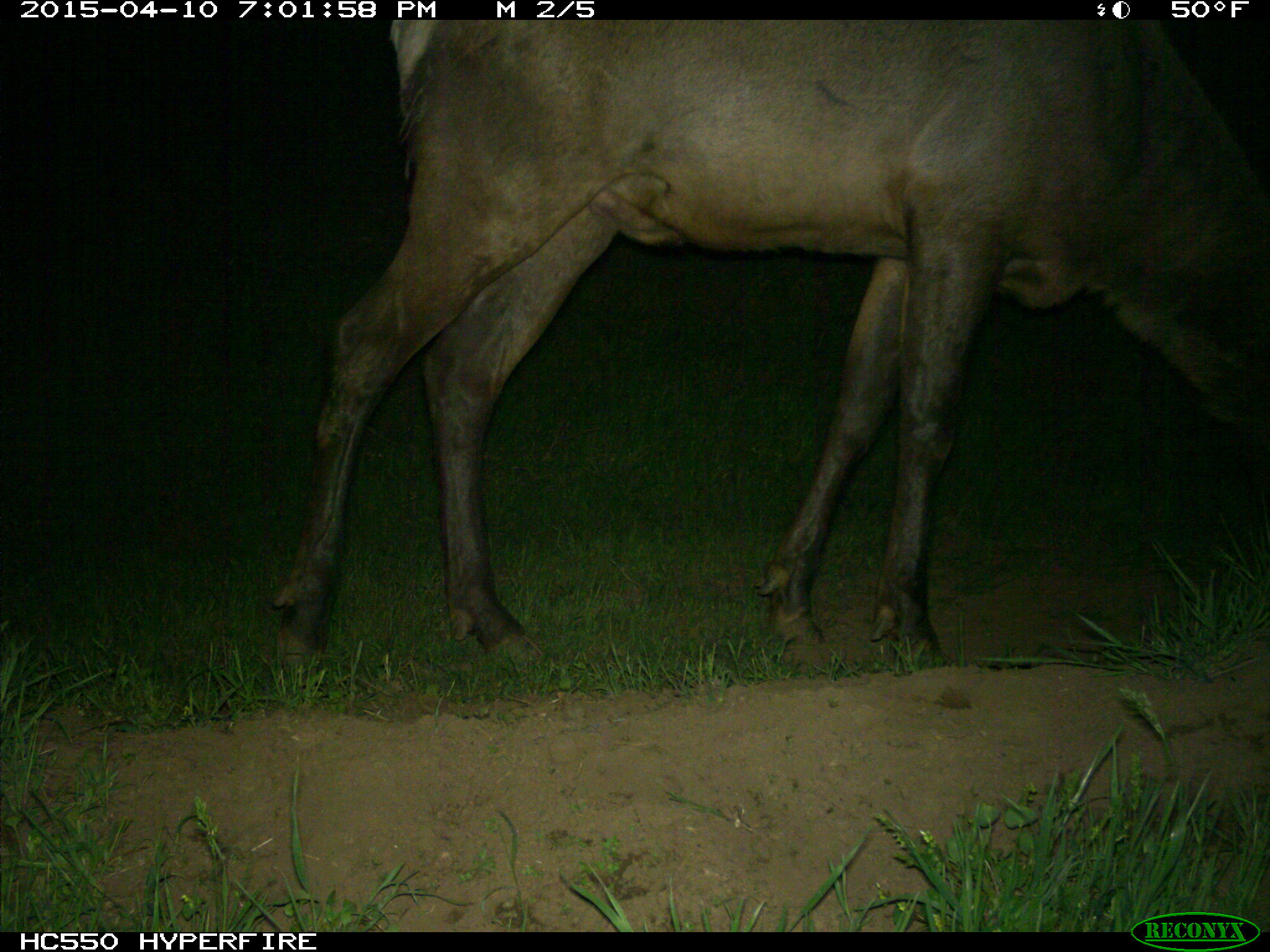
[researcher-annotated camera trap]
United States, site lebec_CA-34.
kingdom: Animalia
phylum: Chordata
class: Mammalia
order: Artiodactyla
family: Cervidae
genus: Cervus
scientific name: Cervus canadensis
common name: elk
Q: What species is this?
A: Cervus canadensis (elk).